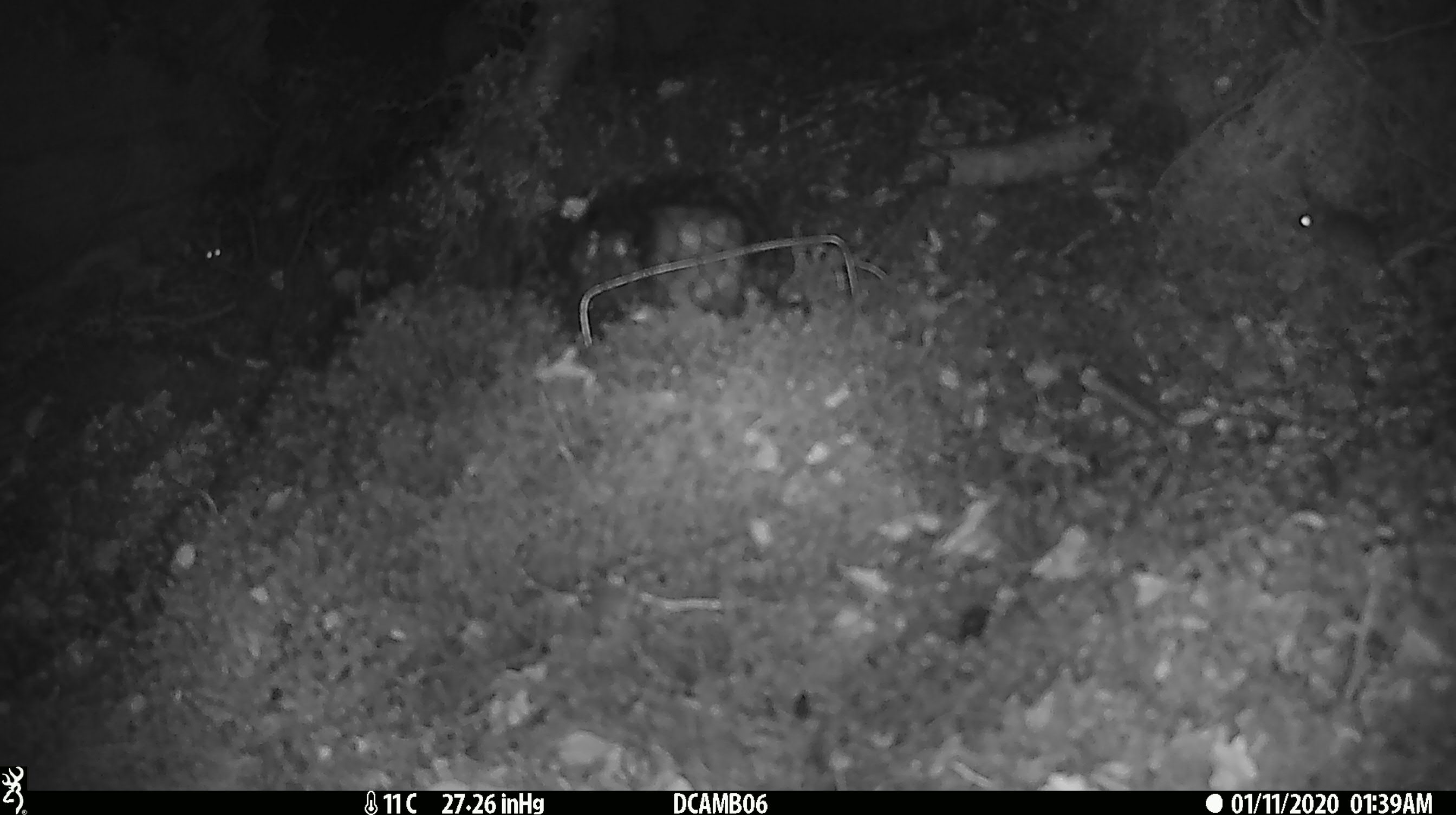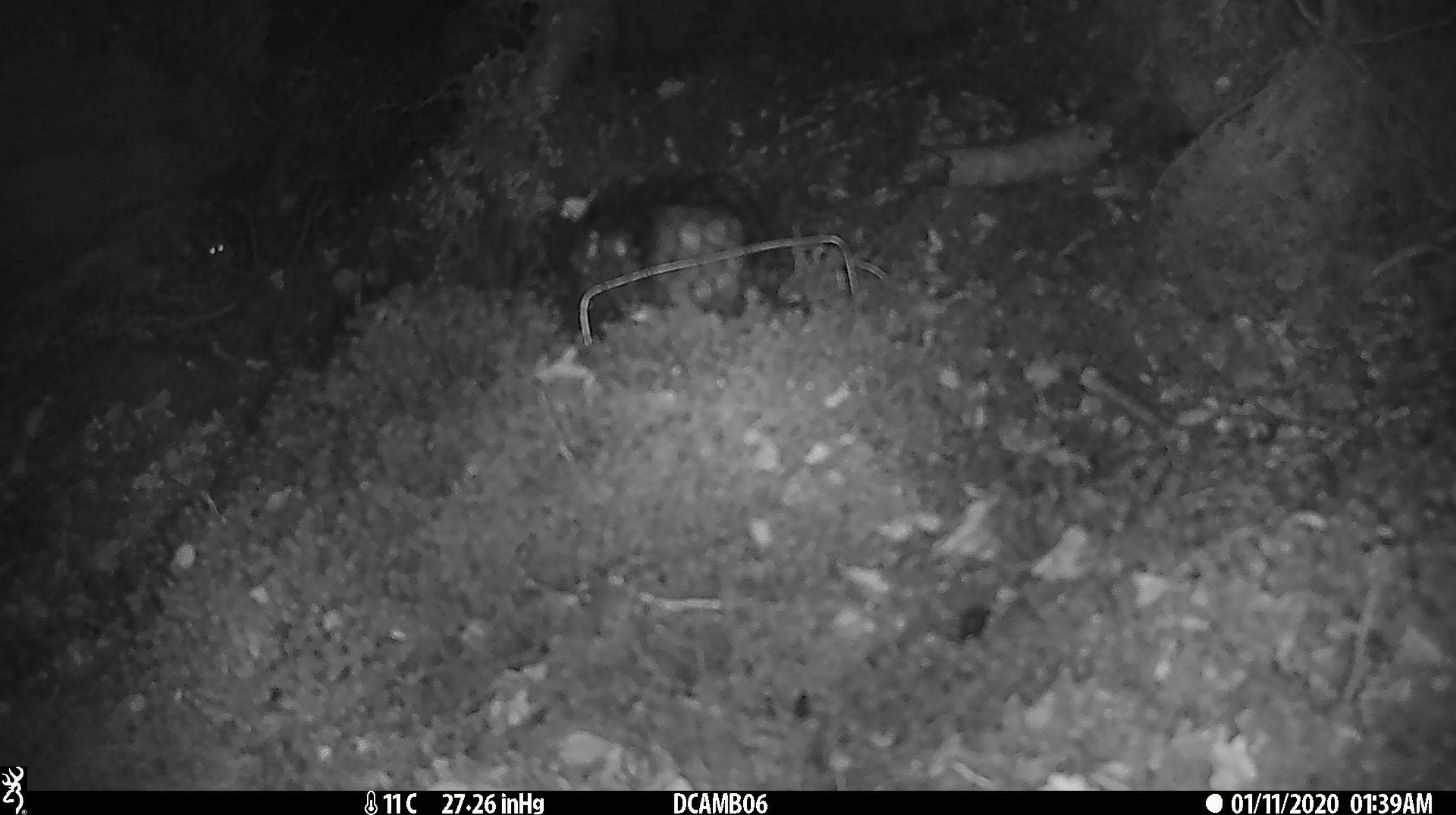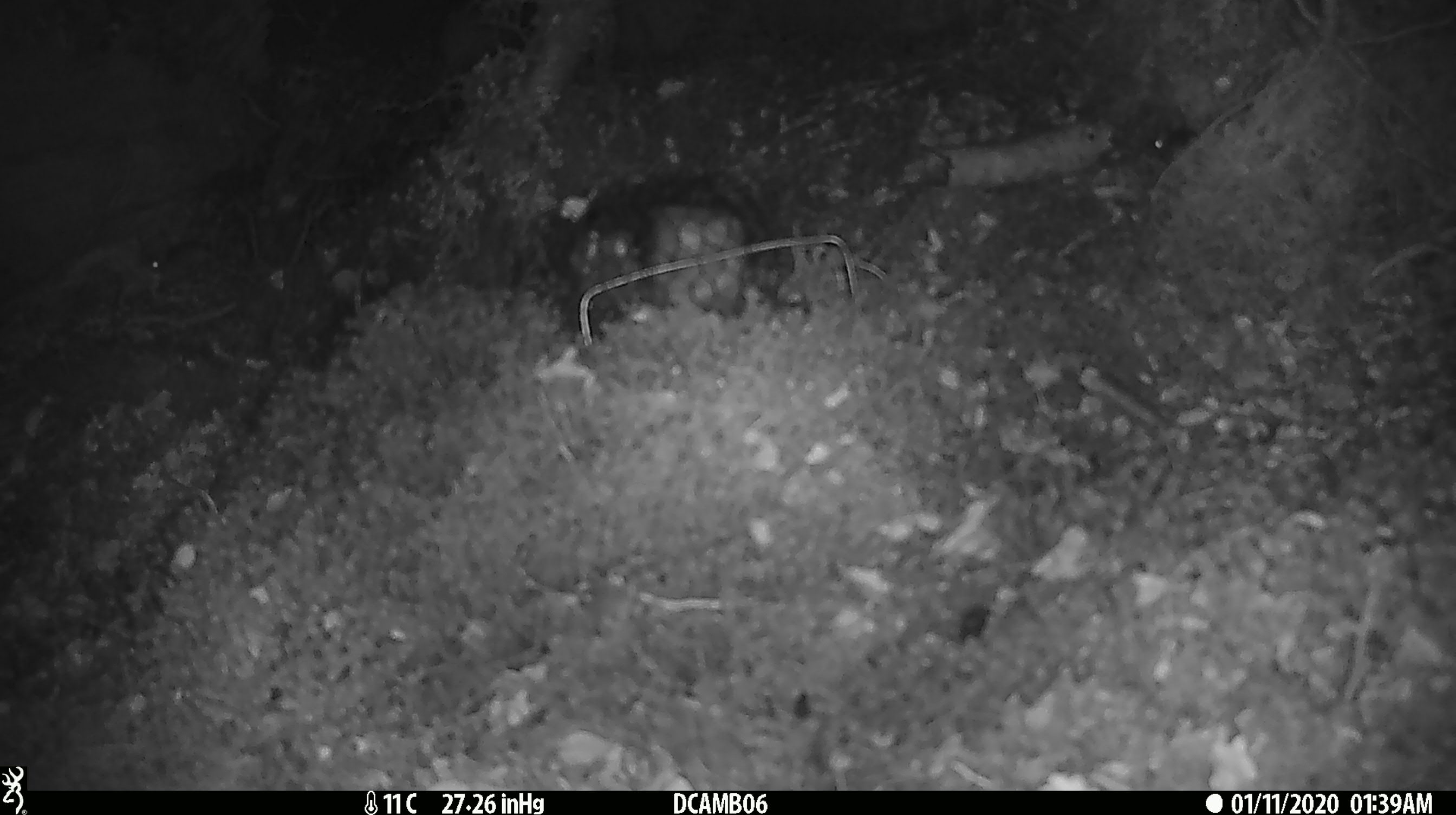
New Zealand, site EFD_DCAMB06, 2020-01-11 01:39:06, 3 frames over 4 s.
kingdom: Animalia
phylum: Chordata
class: Mammalia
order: Rodentia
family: Muridae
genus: Mus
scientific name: Mus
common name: mouse